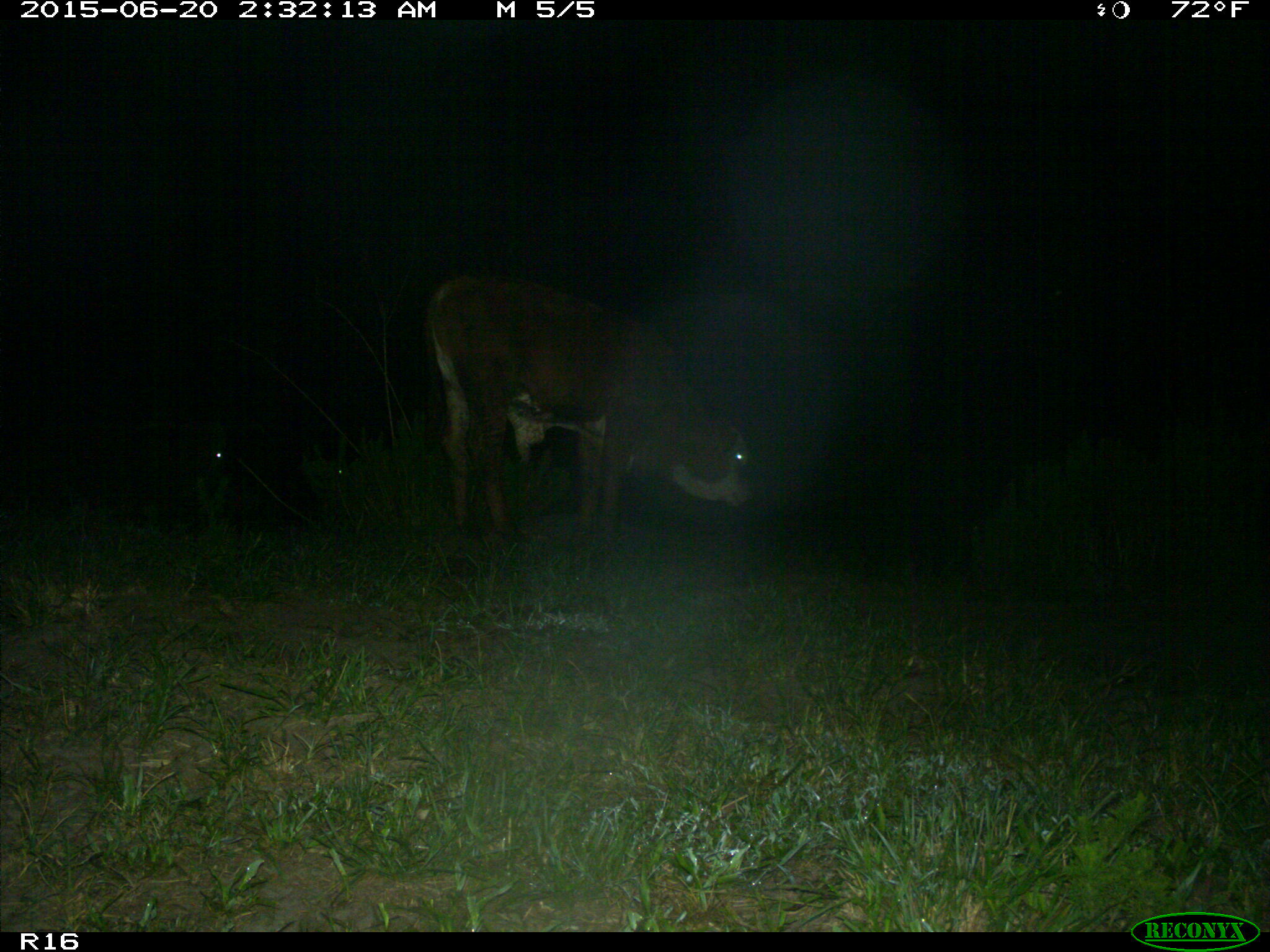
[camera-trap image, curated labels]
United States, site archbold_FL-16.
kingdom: Animalia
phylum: Chordata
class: Mammalia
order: Artiodactyla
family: Bovidae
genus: Bos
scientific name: Bos taurus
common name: domestic cow